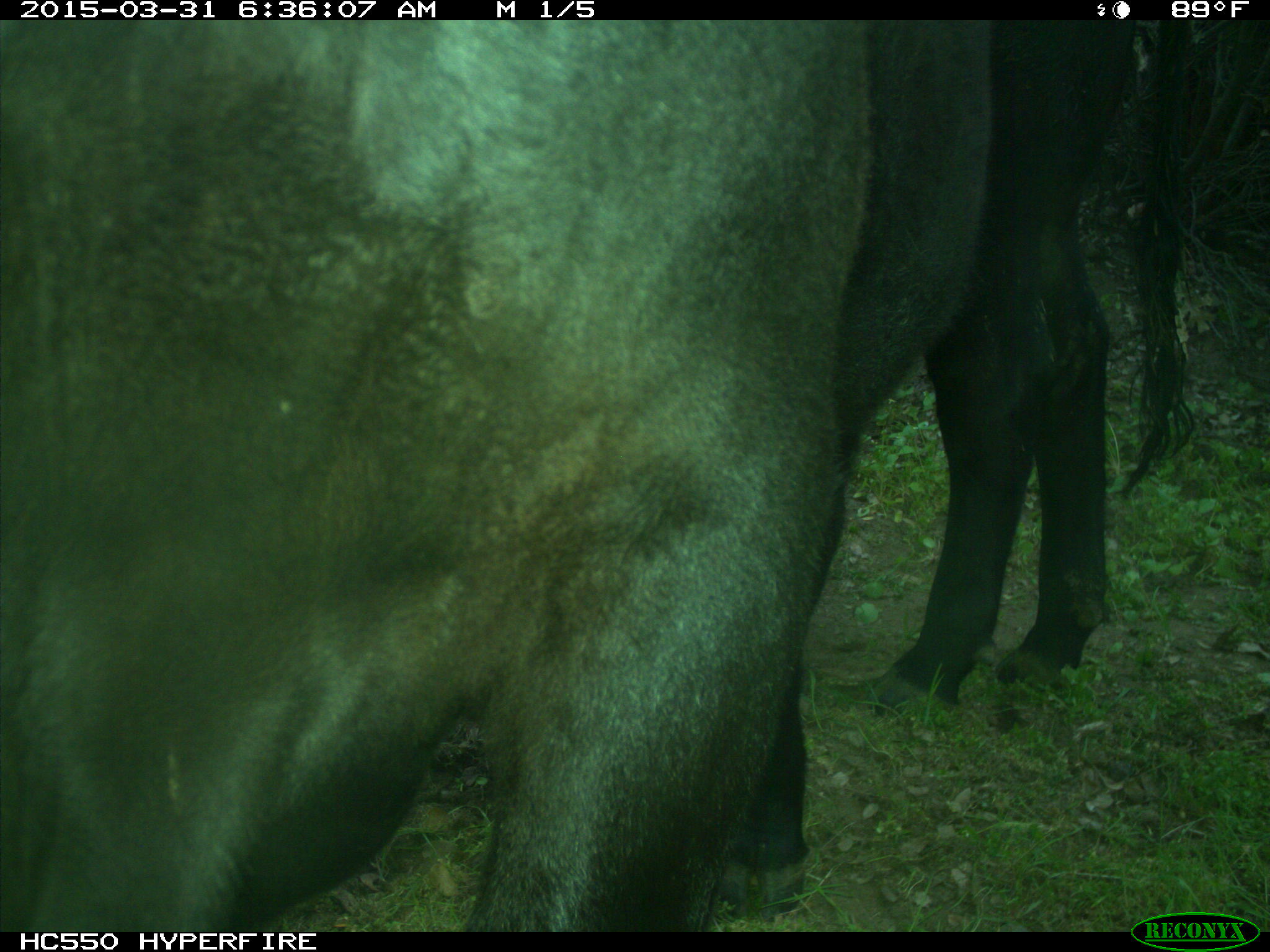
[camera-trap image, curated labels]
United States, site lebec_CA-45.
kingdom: Animalia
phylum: Chordata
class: Mammalia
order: Artiodactyla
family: Bovidae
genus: Bos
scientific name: Bos taurus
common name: domestic cow